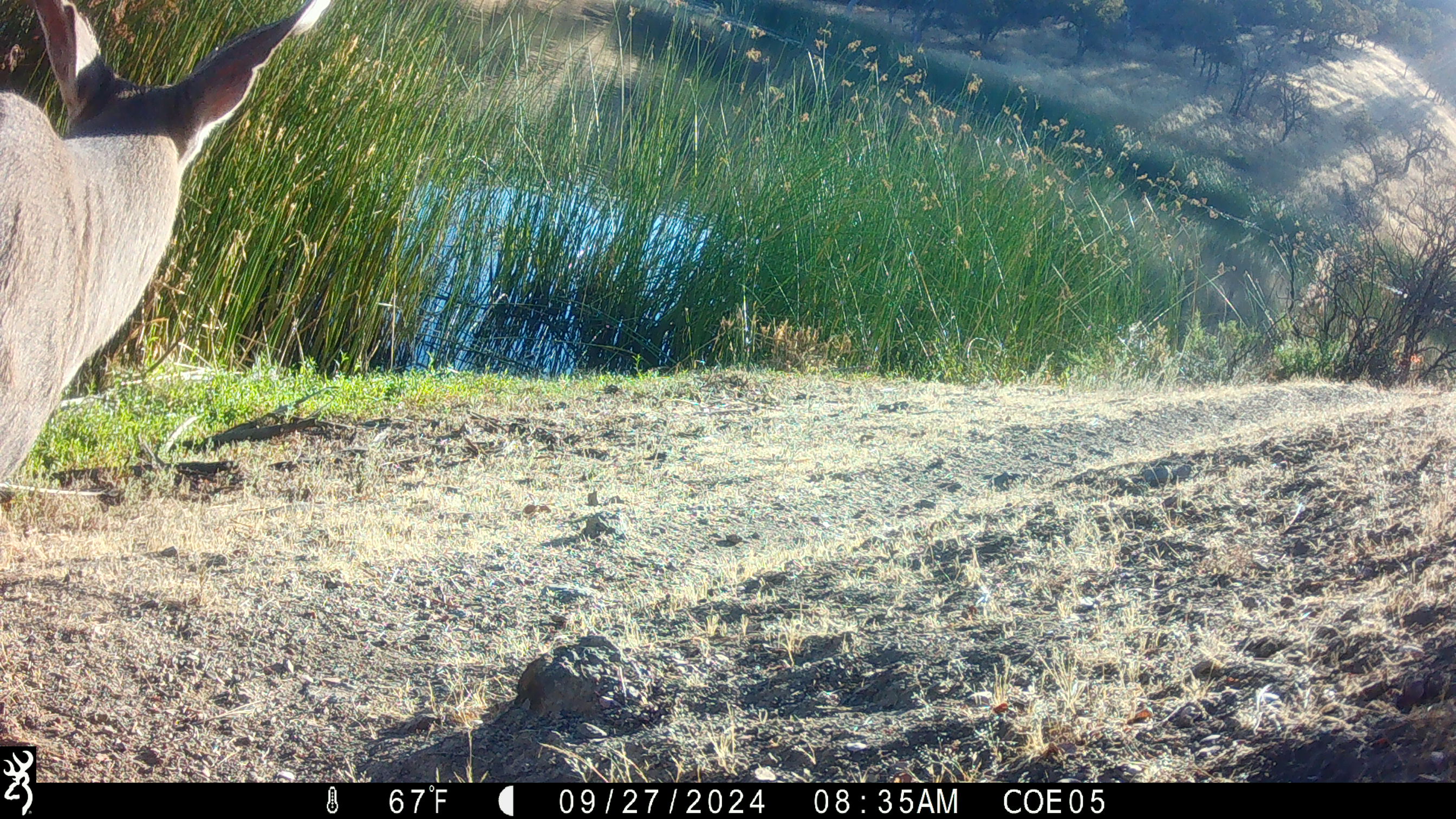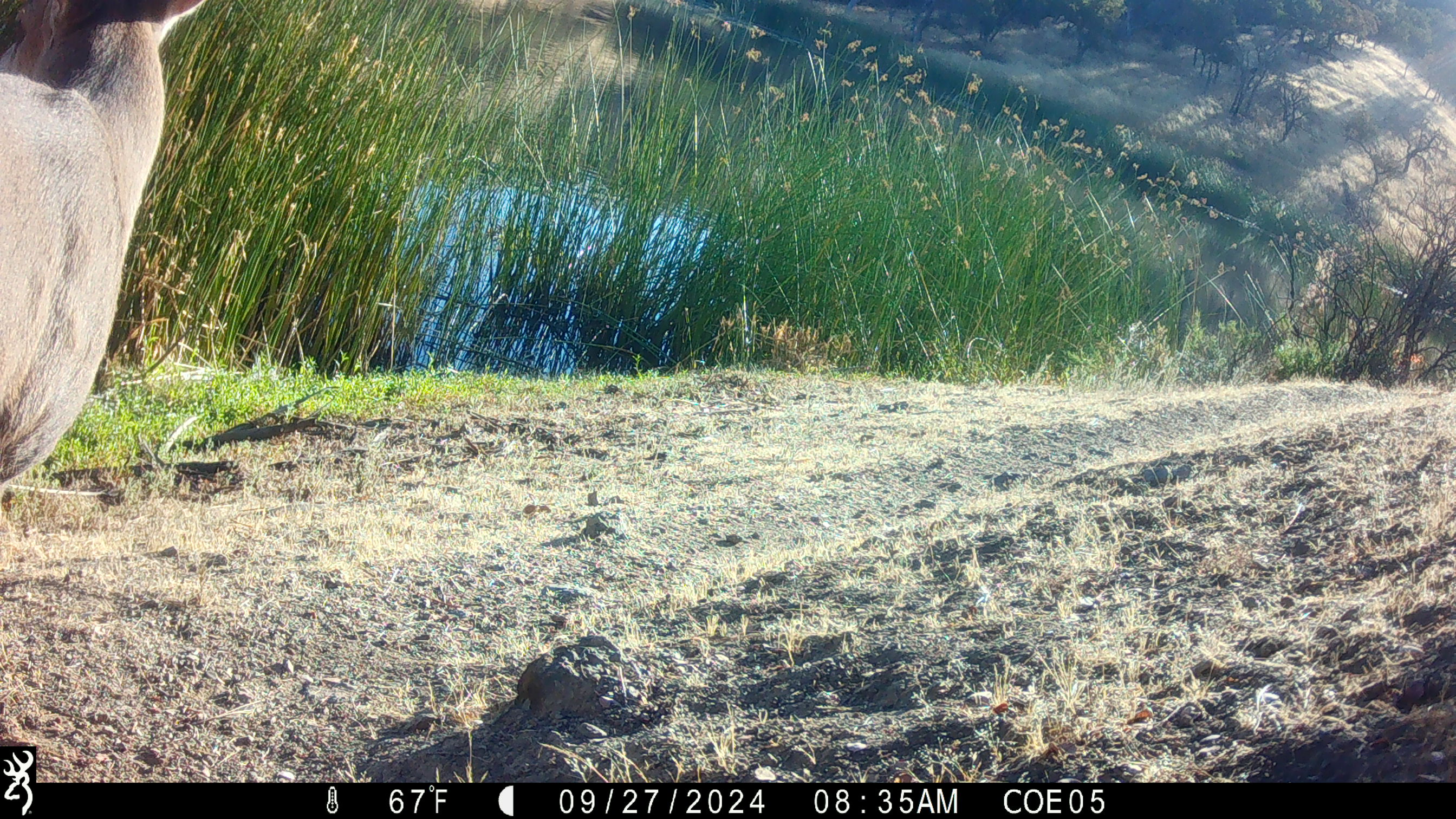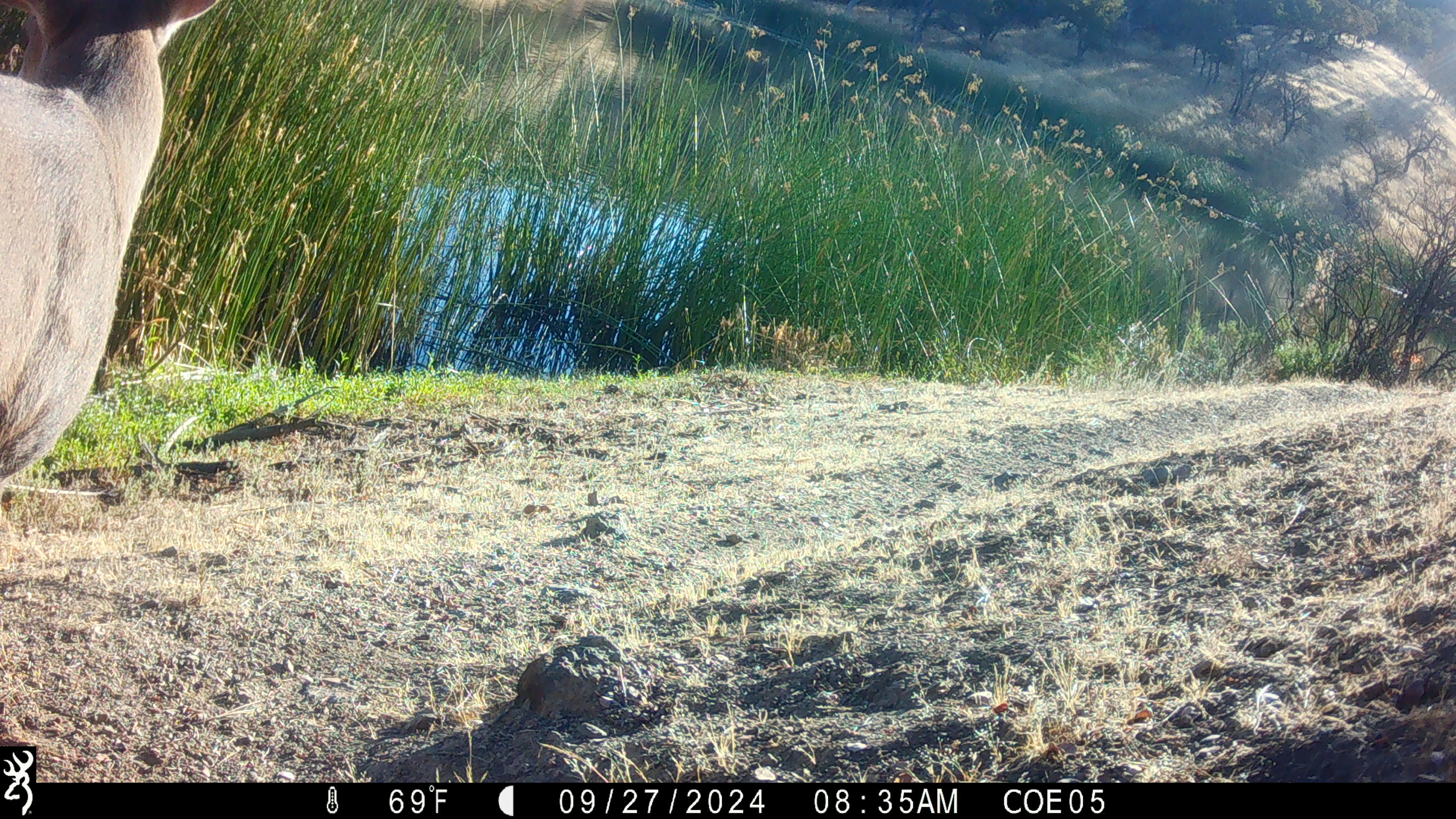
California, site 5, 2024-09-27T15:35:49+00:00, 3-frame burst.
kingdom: Animalia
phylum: Chordata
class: Mammalia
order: Artiodactyla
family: Cervidae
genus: Odocoileus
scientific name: Odocoileus hemionus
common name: mule deer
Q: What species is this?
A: Mule deer (Odocoileus hemionus).